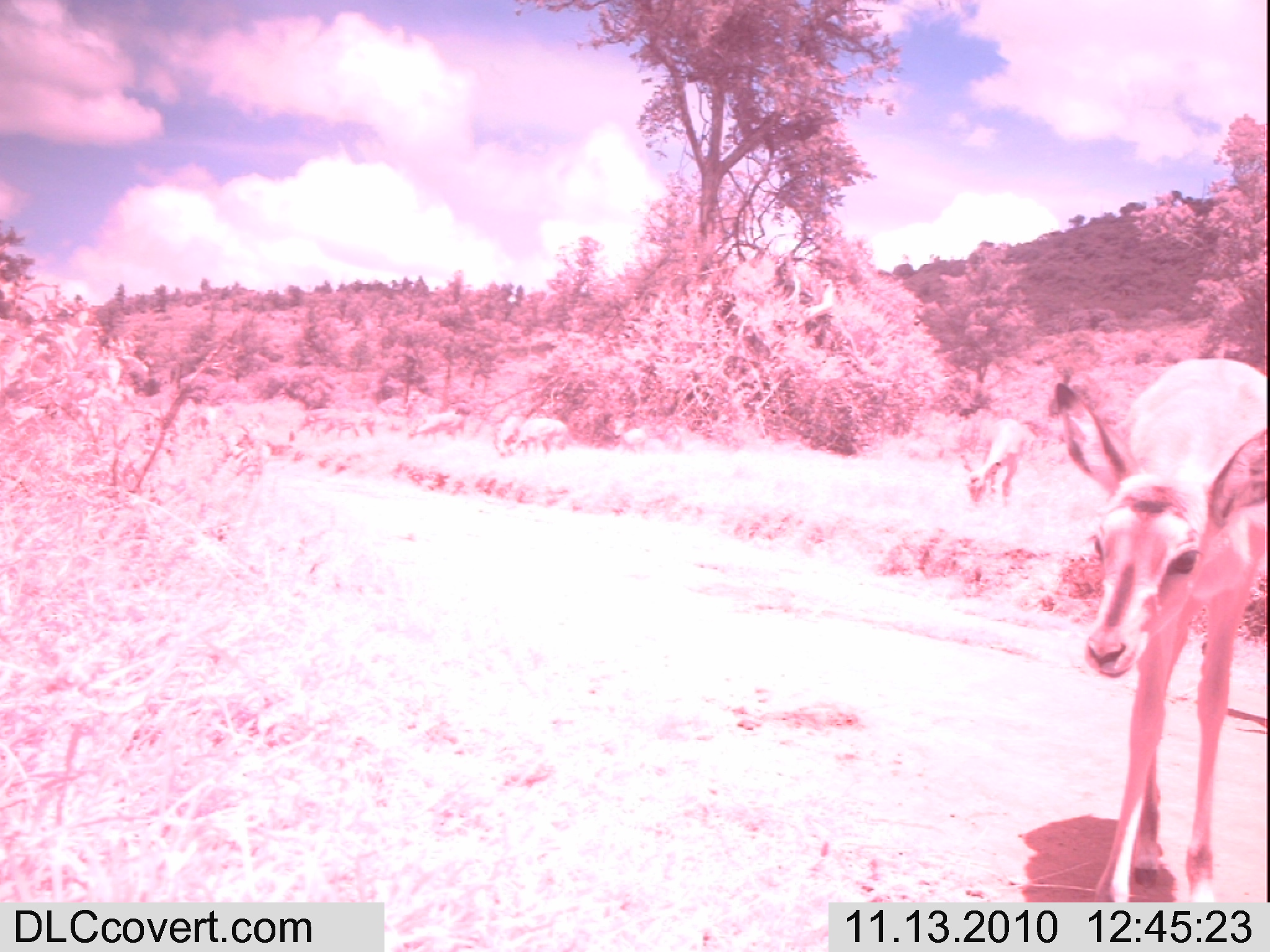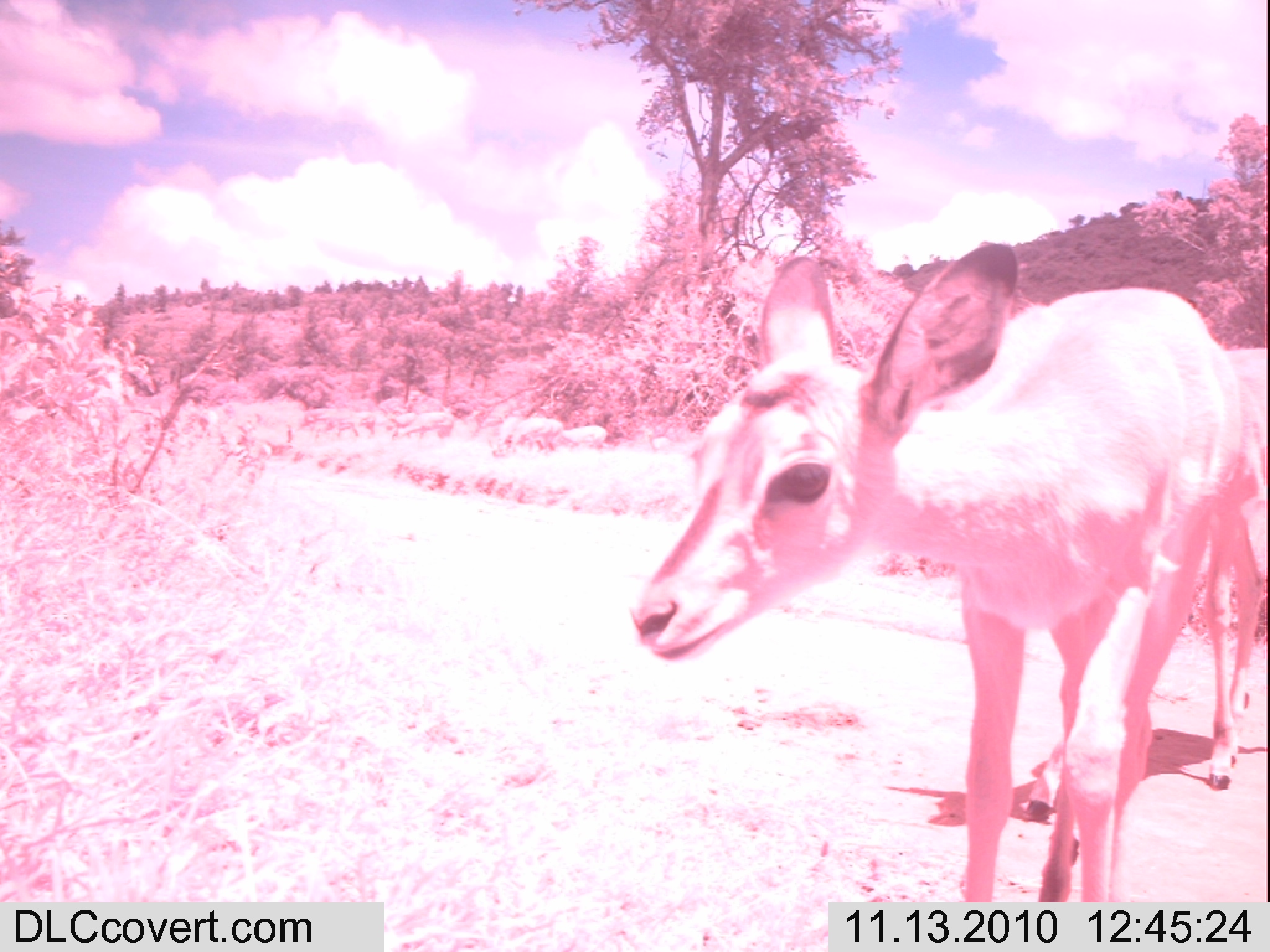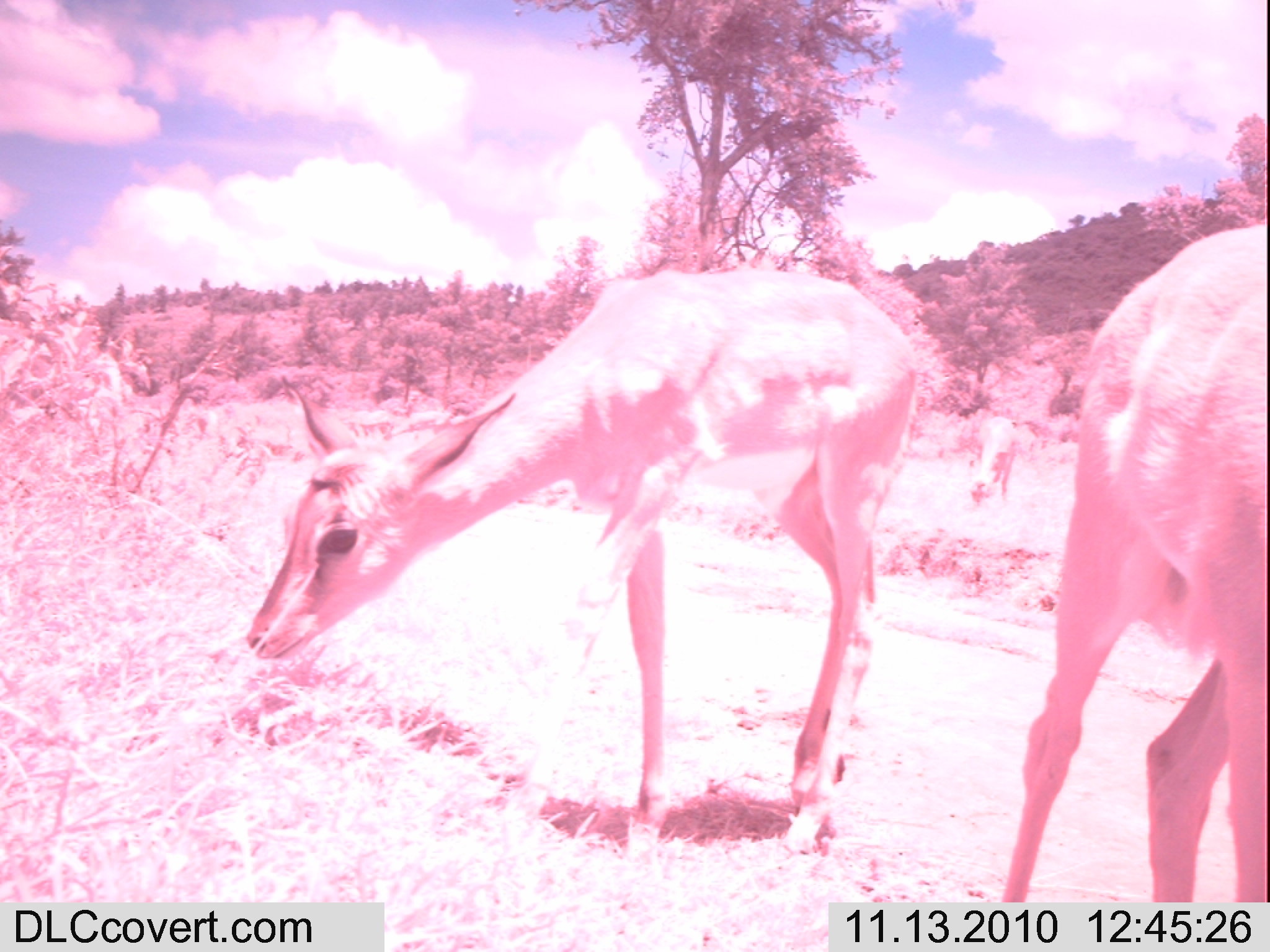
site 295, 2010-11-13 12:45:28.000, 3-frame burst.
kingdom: Animalia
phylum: Chordata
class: Mammalia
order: Artiodactyla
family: Bovidae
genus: Aepyceros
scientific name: Aepyceros melampus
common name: impala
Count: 9.